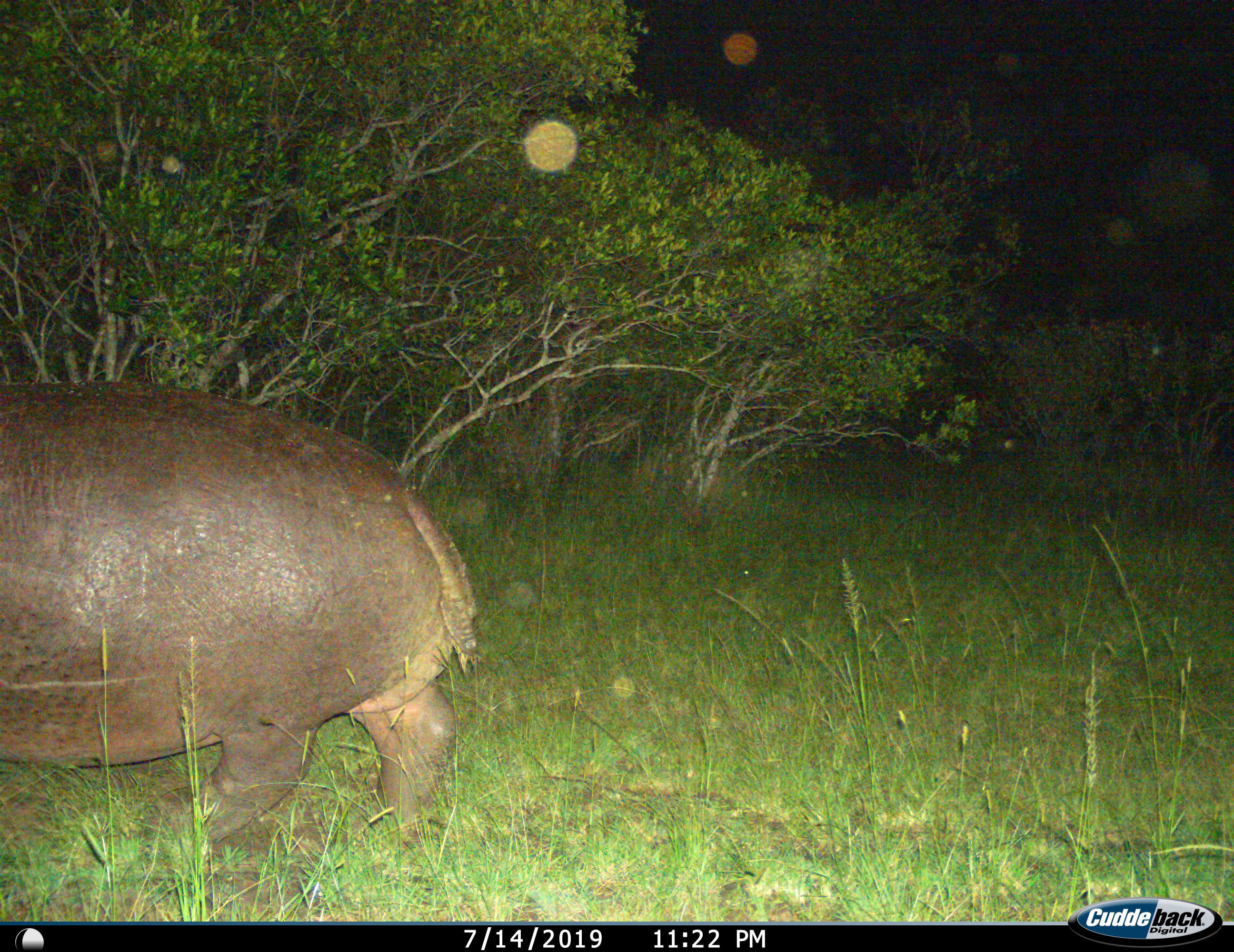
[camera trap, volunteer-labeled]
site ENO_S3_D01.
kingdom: Animalia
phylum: Chordata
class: Mammalia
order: Artiodactyla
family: Hippopotamidae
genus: Hippopotamus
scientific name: Hippopotamus amphibius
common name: hippopotamus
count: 1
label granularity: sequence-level